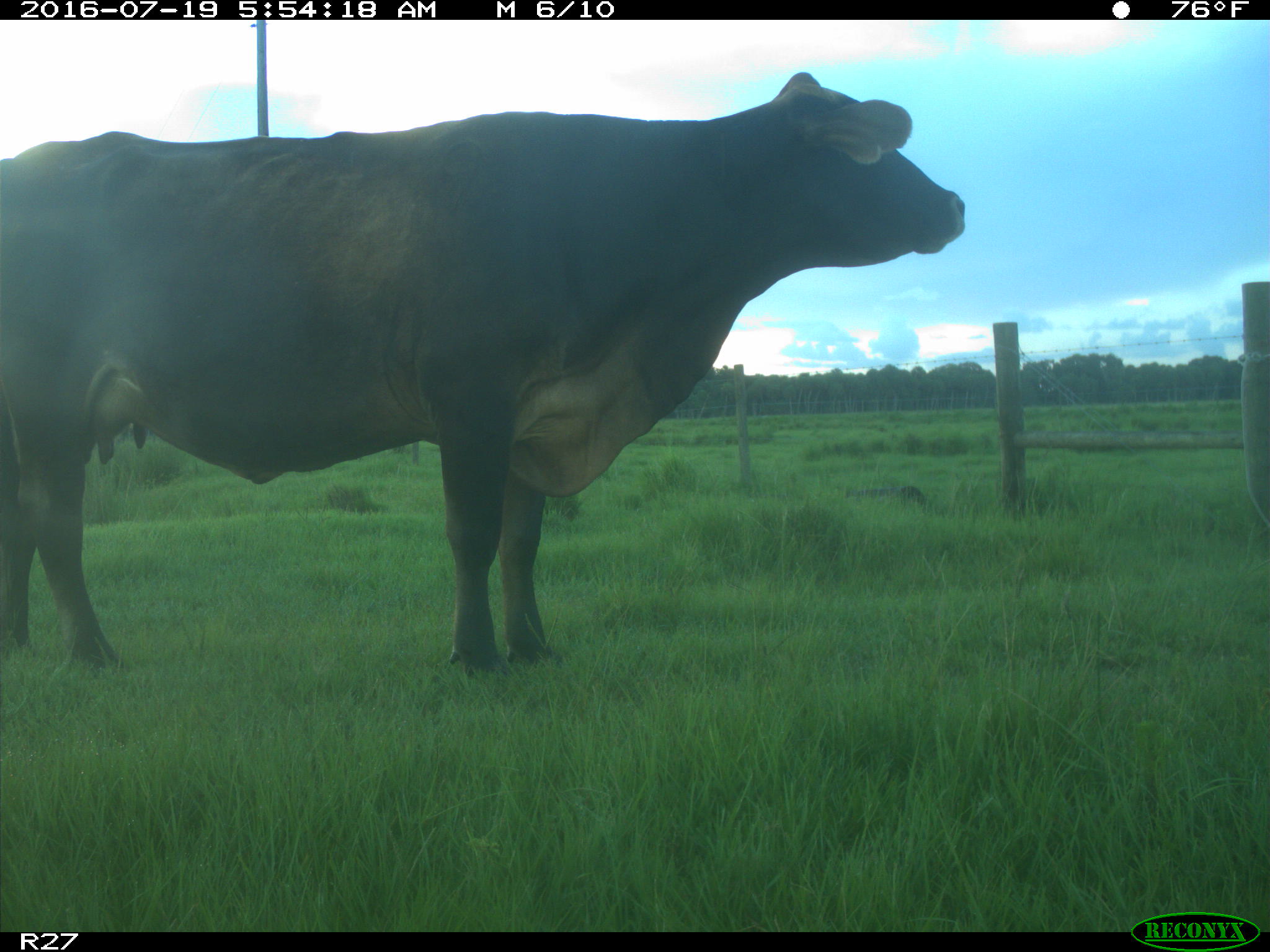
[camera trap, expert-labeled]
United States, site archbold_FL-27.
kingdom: Animalia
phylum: Chordata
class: Mammalia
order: Artiodactyla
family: Bovidae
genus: Bos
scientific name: Bos taurus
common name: domestic cow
Bos taurus (domestic cow).